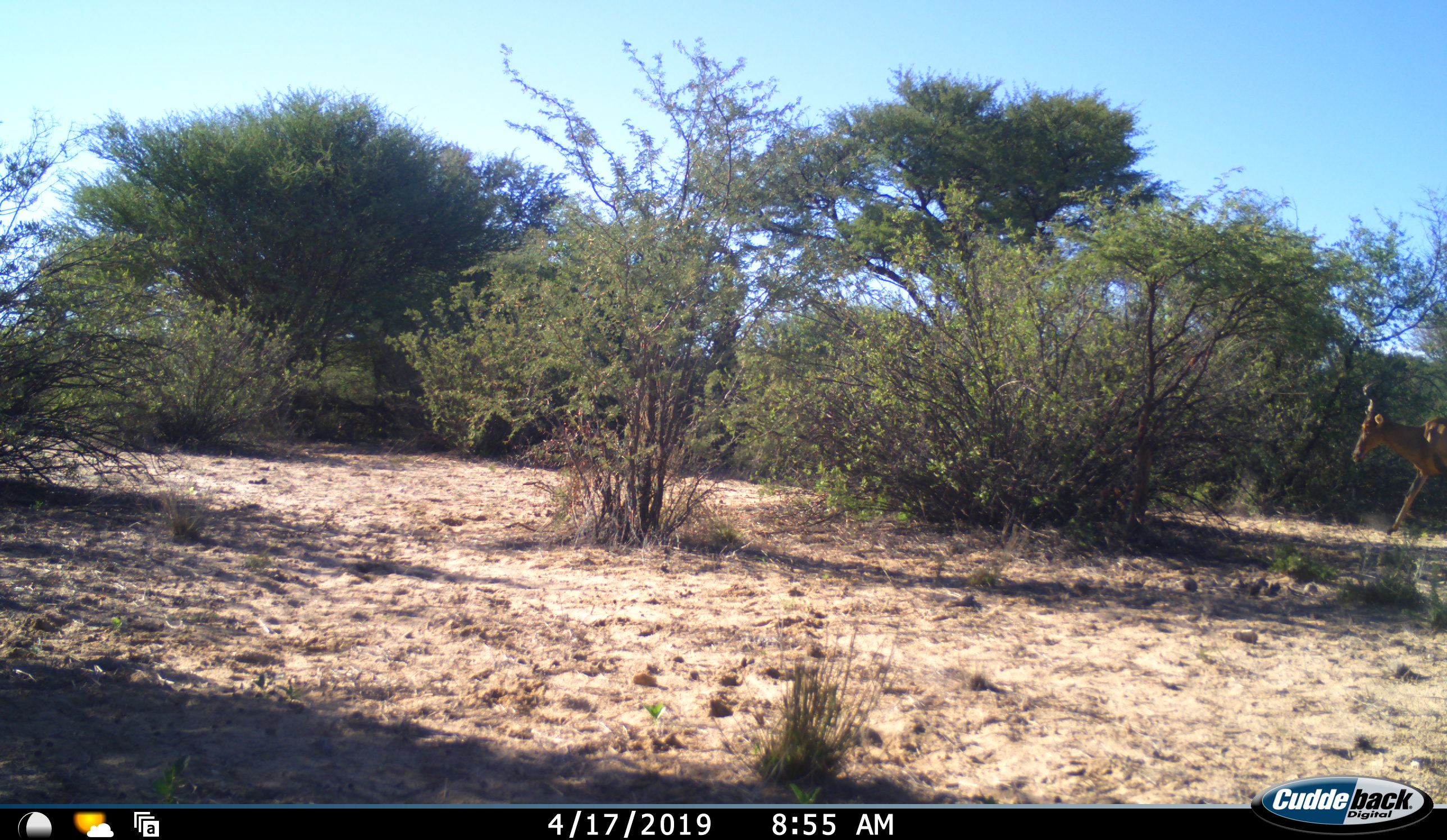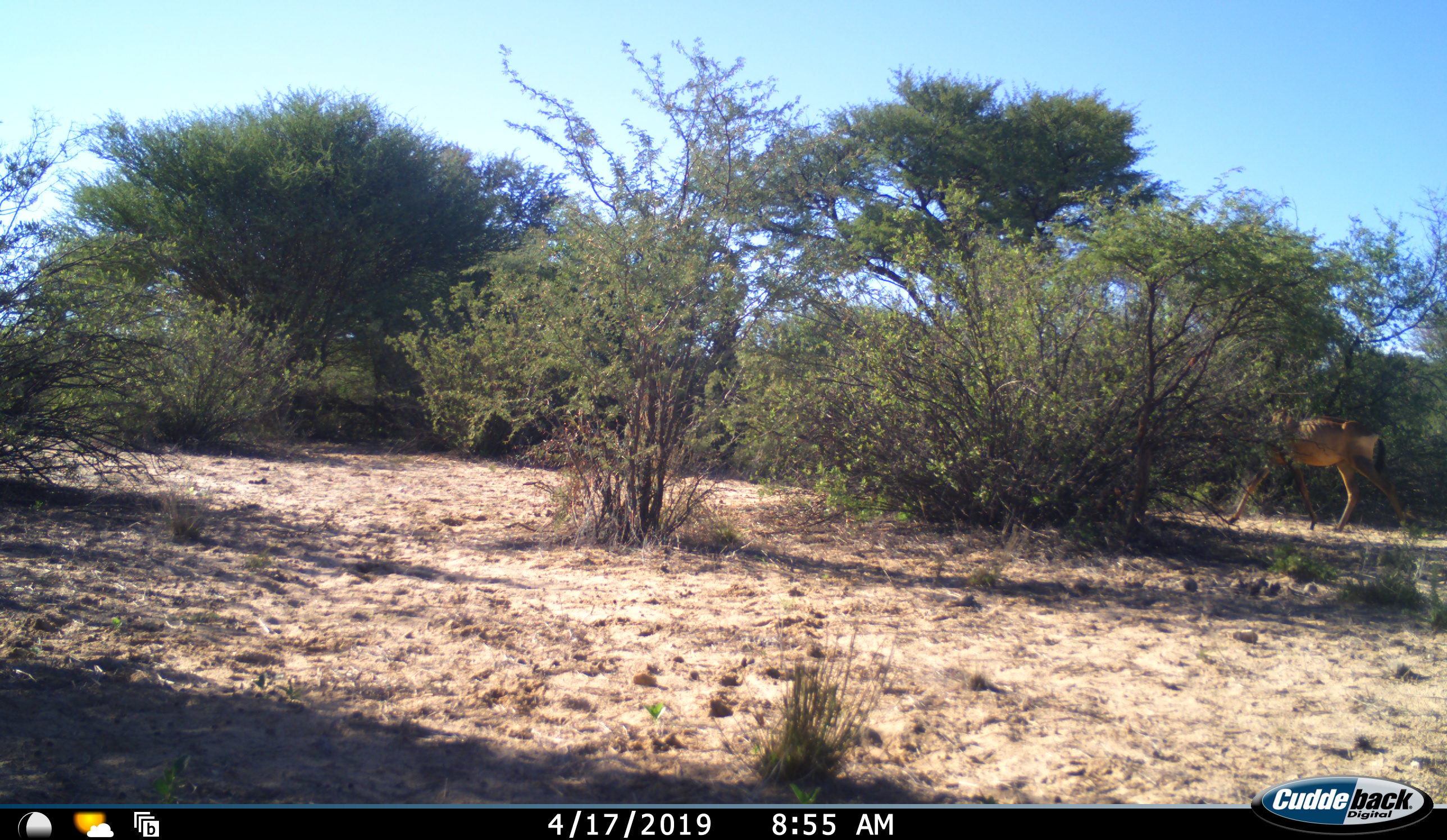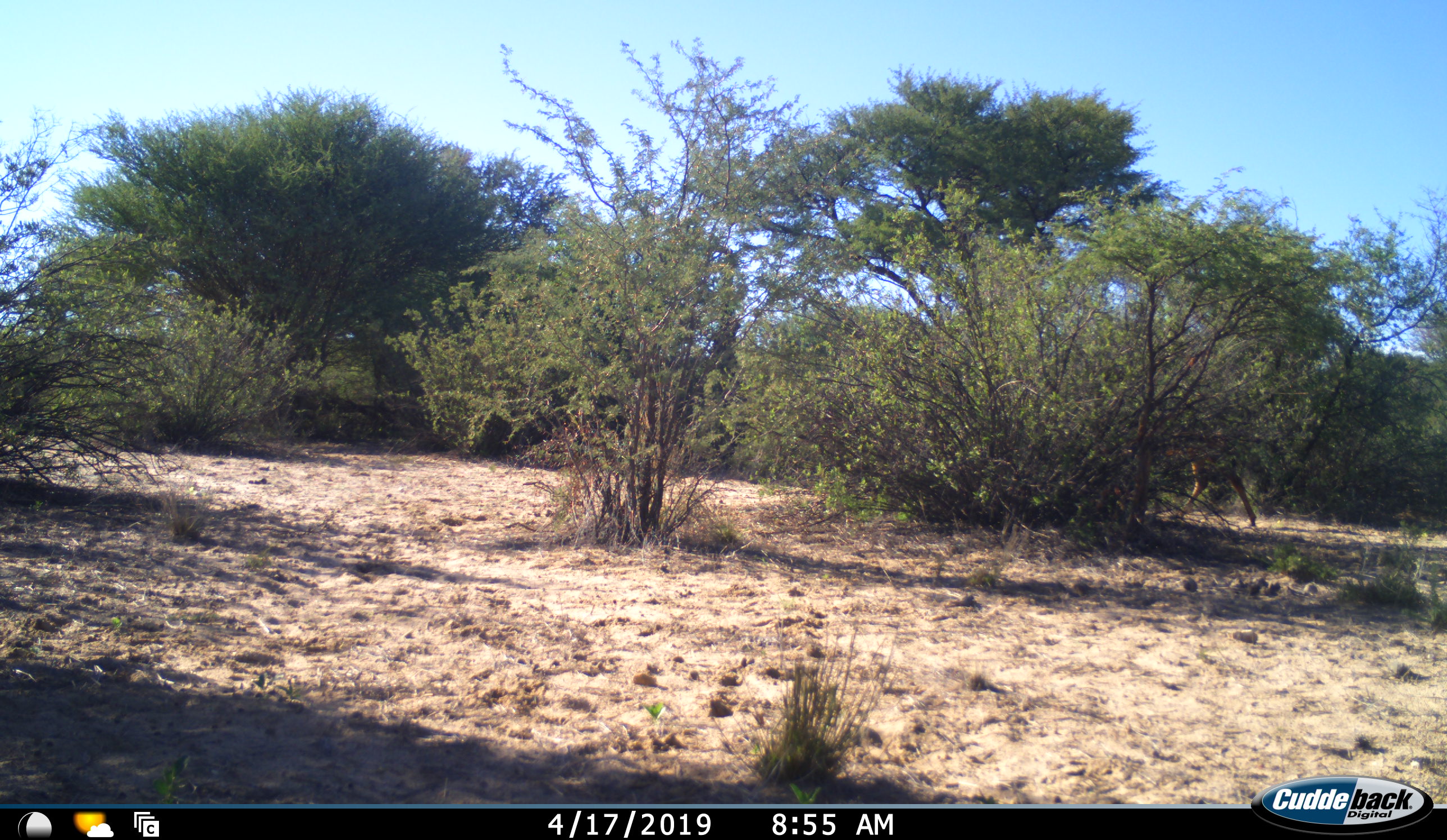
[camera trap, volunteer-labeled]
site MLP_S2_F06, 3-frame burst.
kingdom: Animalia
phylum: Chordata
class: Mammalia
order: Artiodactyla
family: Bovidae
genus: Alcelaphus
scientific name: Alcelaphus buselaphus caama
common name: red hartebeest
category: hartebeestred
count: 1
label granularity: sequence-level